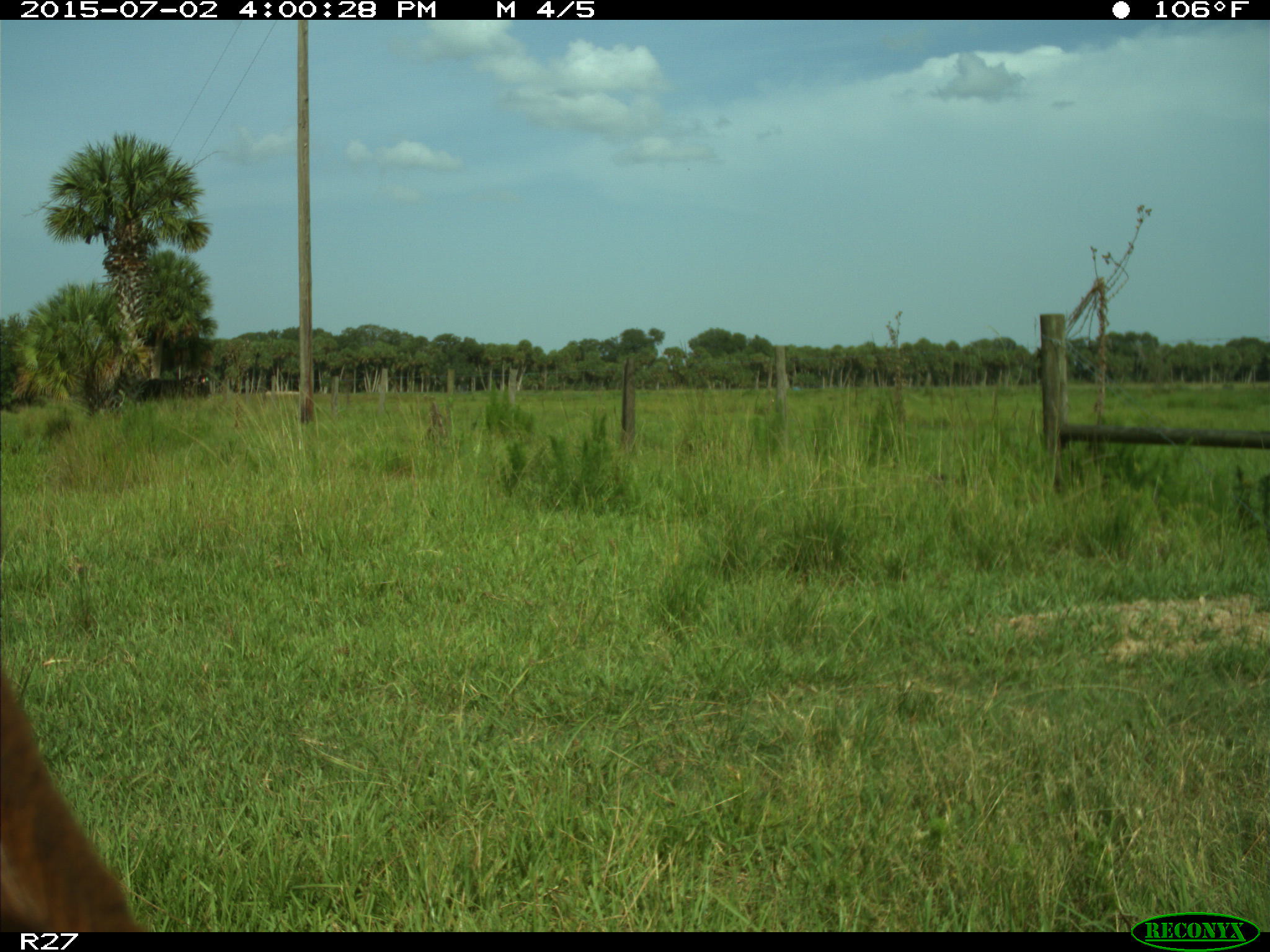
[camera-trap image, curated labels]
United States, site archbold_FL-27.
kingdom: Animalia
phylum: Chordata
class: Mammalia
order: Artiodactyla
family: Bovidae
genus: Bos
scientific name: Bos taurus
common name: domestic cow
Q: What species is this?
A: Bos taurus (domestic cow).